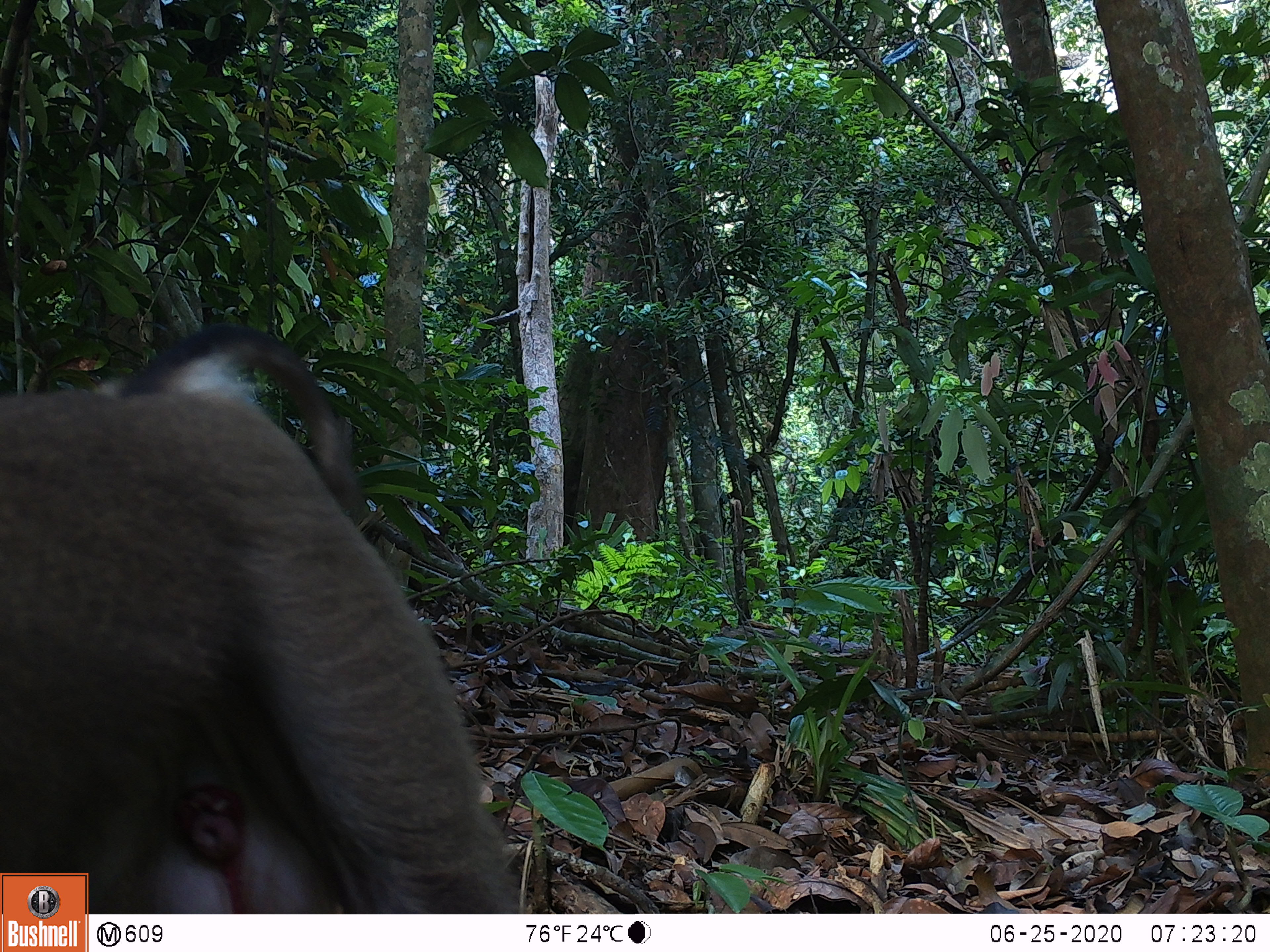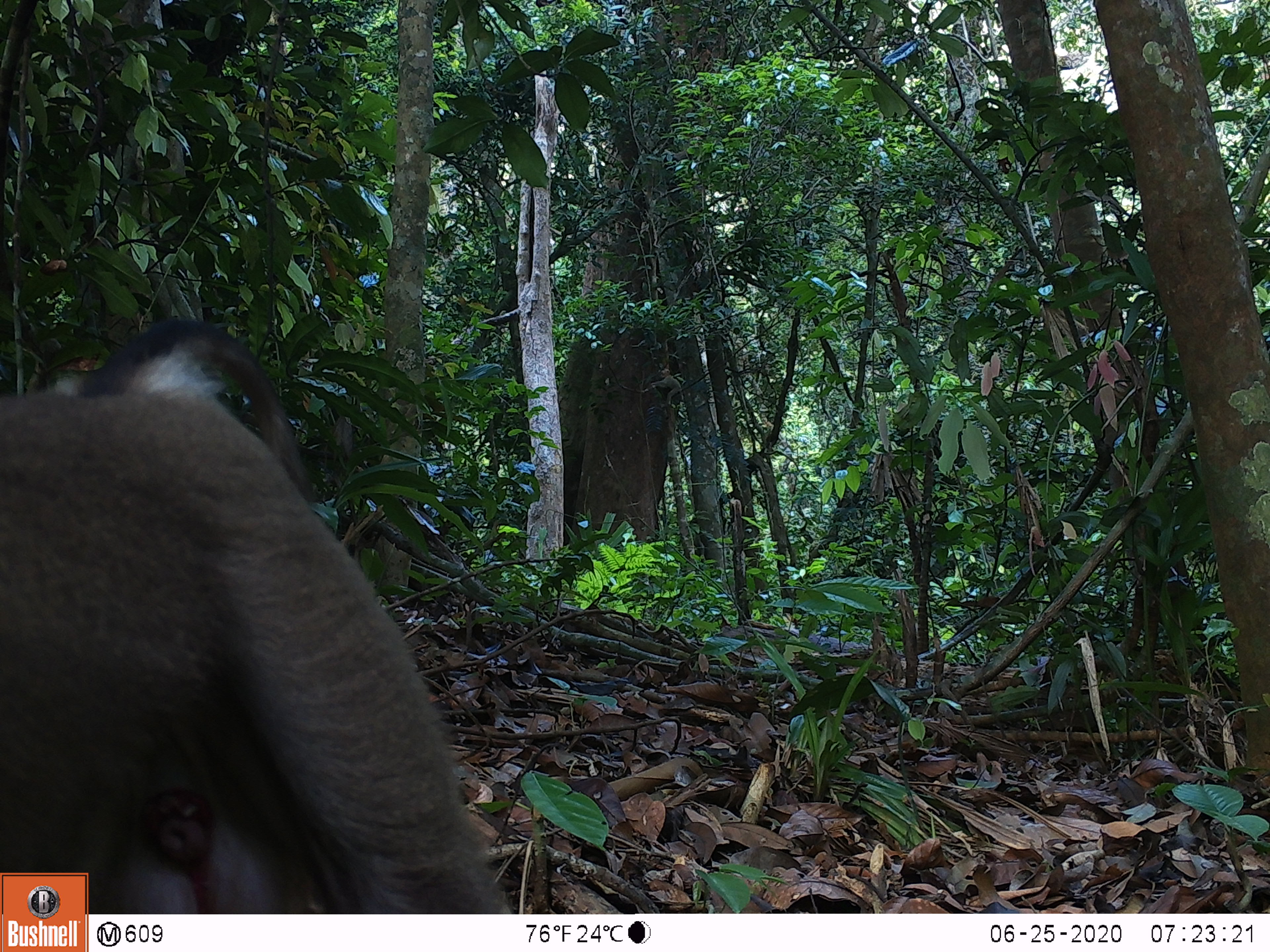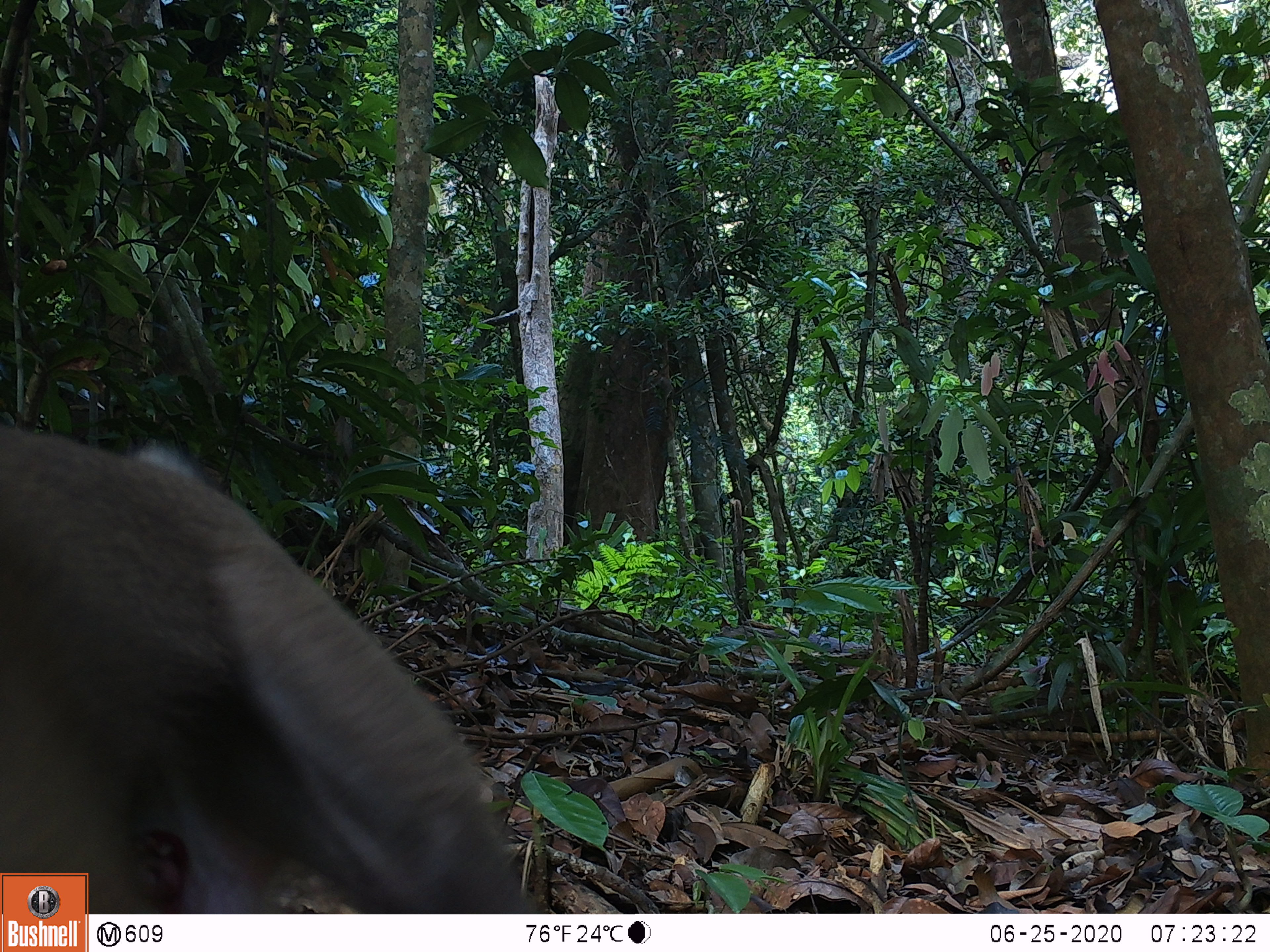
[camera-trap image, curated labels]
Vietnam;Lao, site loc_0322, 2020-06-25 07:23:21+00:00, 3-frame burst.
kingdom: Animalia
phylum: Chordata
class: Mammalia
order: Primates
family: Cercopithecidae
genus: Macaca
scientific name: Macaca nemestrina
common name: pig-tailed macaque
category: pig tailed macaque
Pig tailed macaque (pig-tailed macaque) (Macaca nemestrina). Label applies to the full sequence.